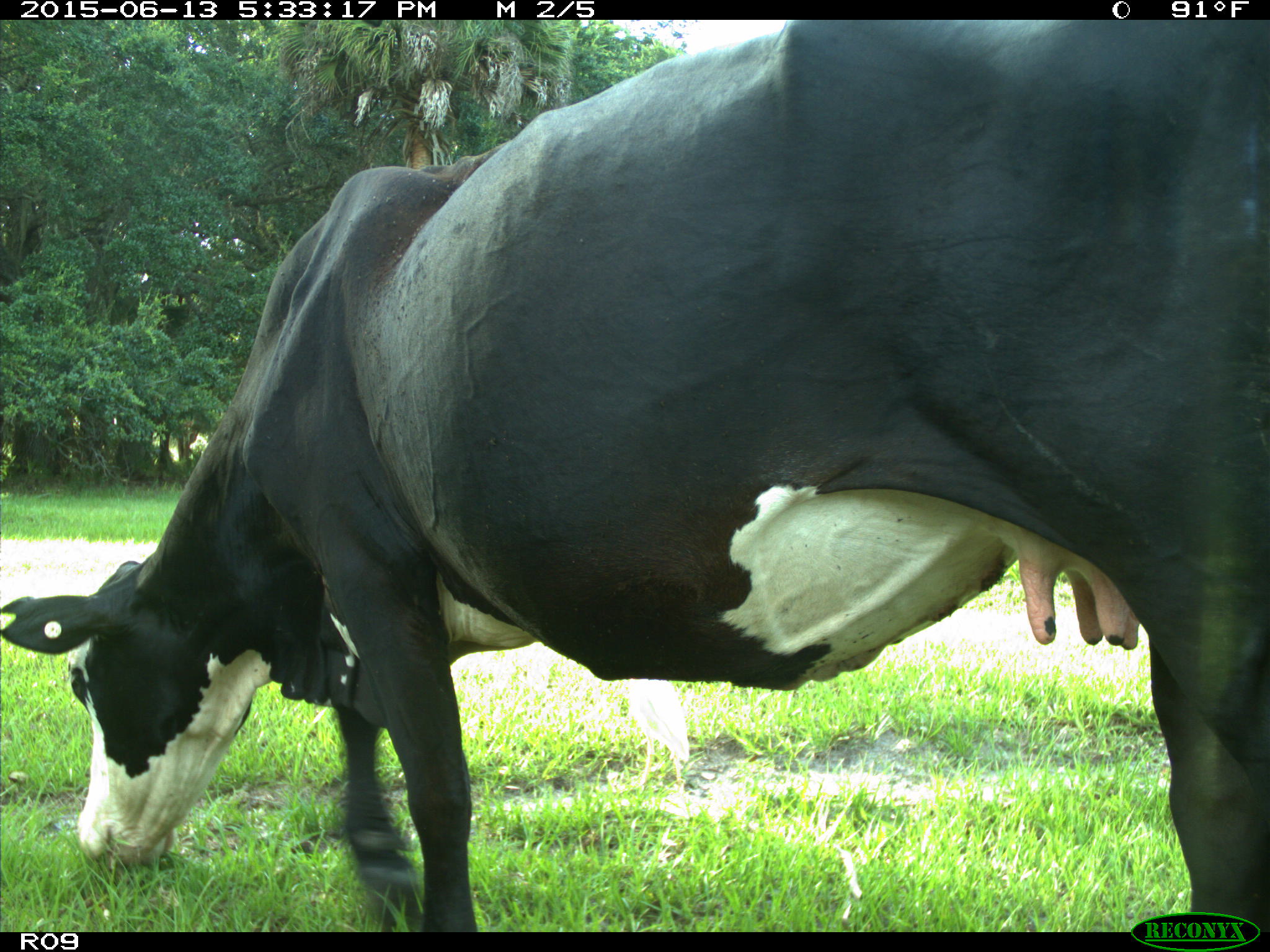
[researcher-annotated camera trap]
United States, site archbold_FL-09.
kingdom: Animalia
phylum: Chordata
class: Mammalia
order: Artiodactyla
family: Bovidae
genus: Bos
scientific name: Bos taurus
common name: domestic cow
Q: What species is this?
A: Bos taurus (domestic cow).